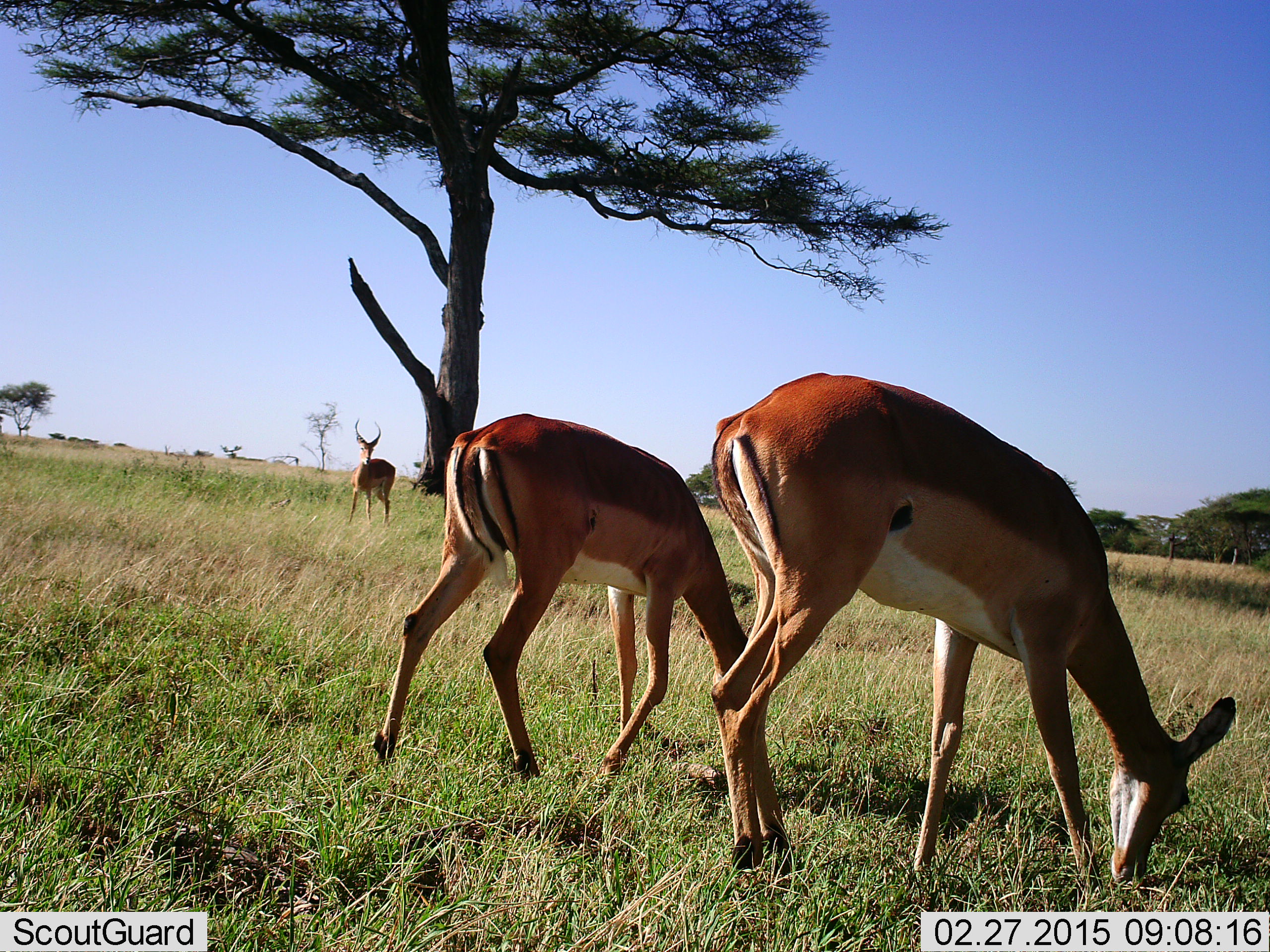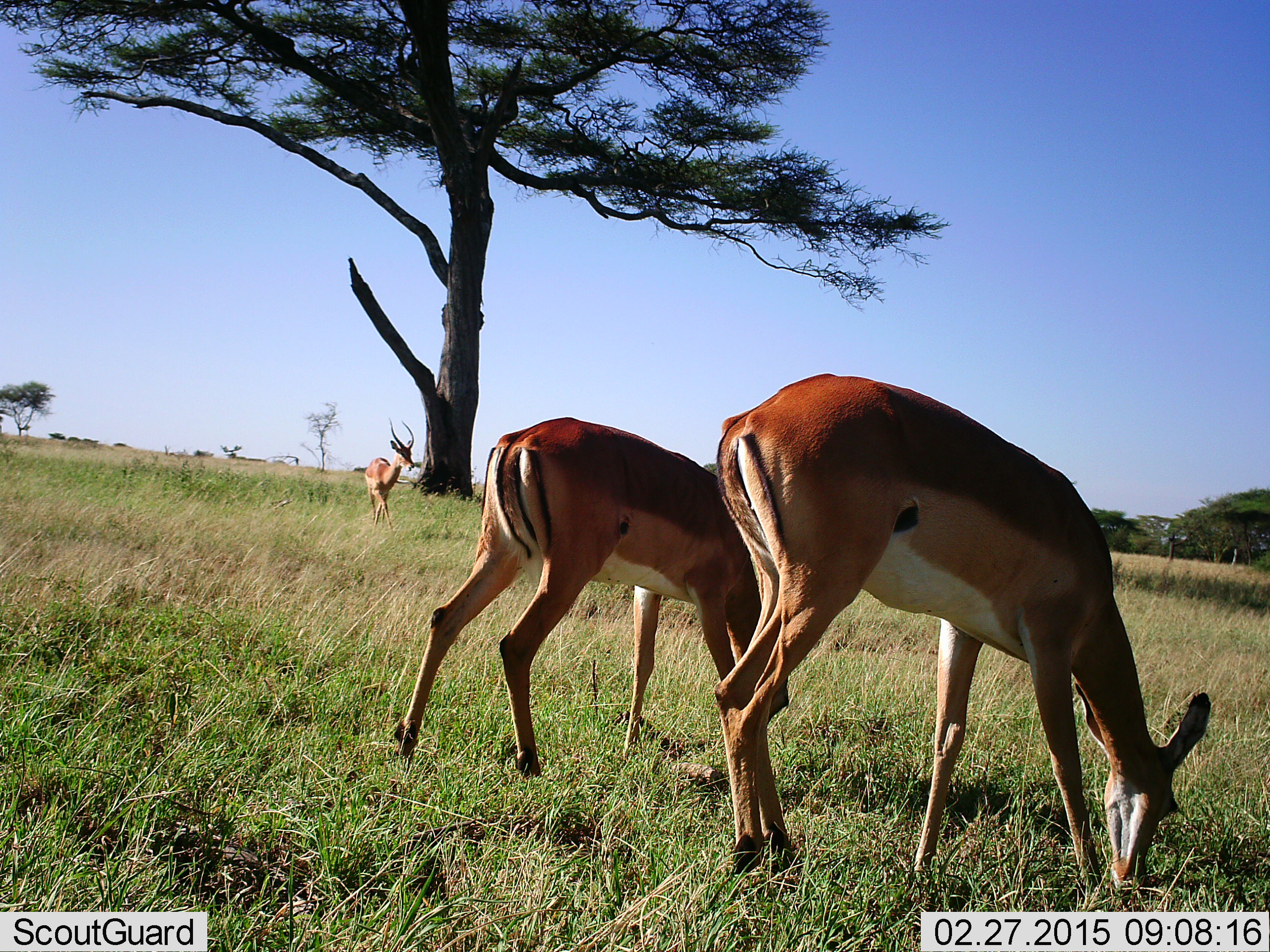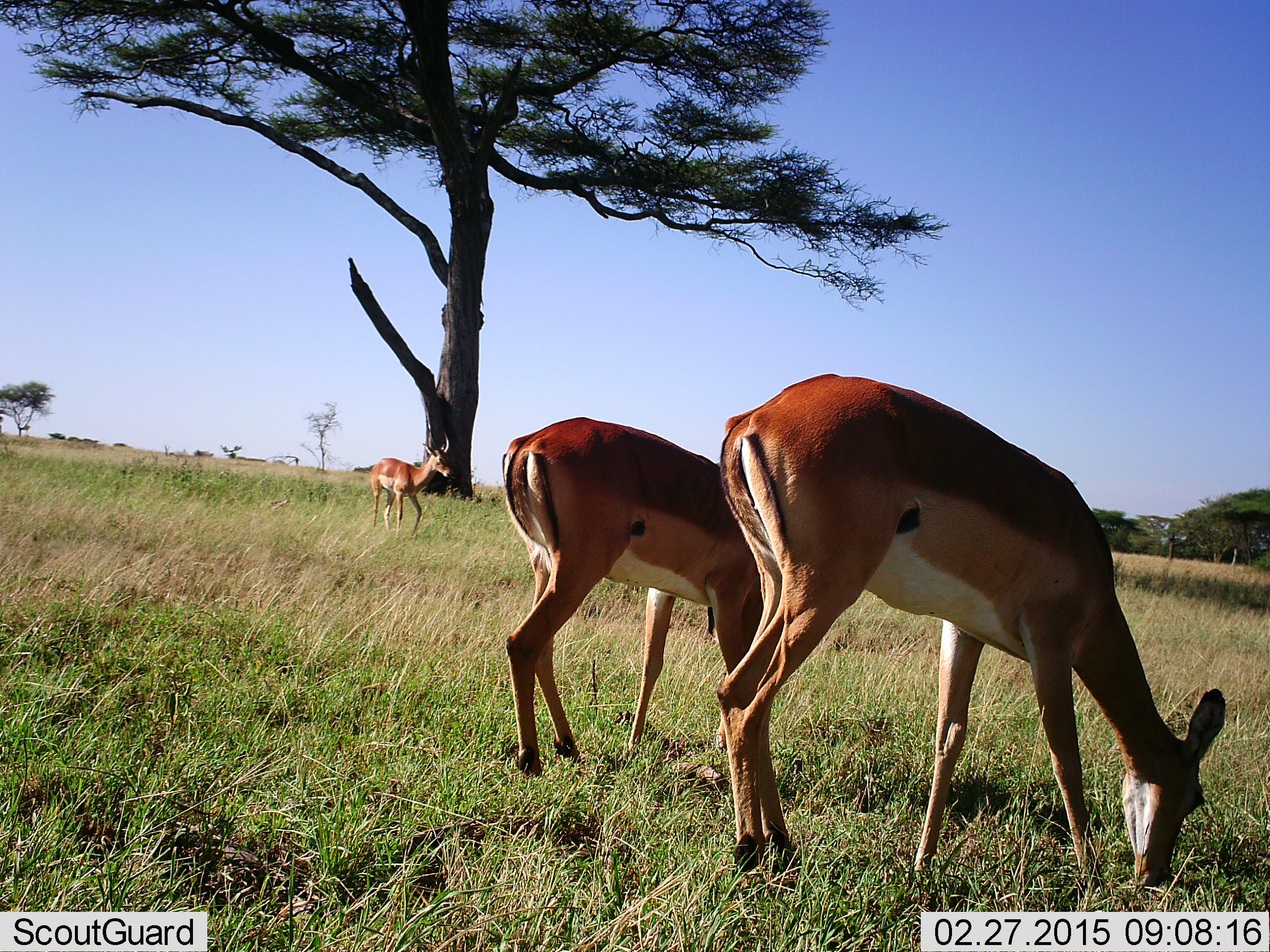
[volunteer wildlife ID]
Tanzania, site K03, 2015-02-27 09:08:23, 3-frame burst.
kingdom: Animalia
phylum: Chordata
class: Mammalia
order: Artiodactyla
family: Bovidae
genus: Aepyceros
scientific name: Aepyceros melampus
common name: impala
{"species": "impala (Aepyceros melampus)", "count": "3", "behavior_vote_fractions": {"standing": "18%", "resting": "0%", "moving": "55%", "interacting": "0%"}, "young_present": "0%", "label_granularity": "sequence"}